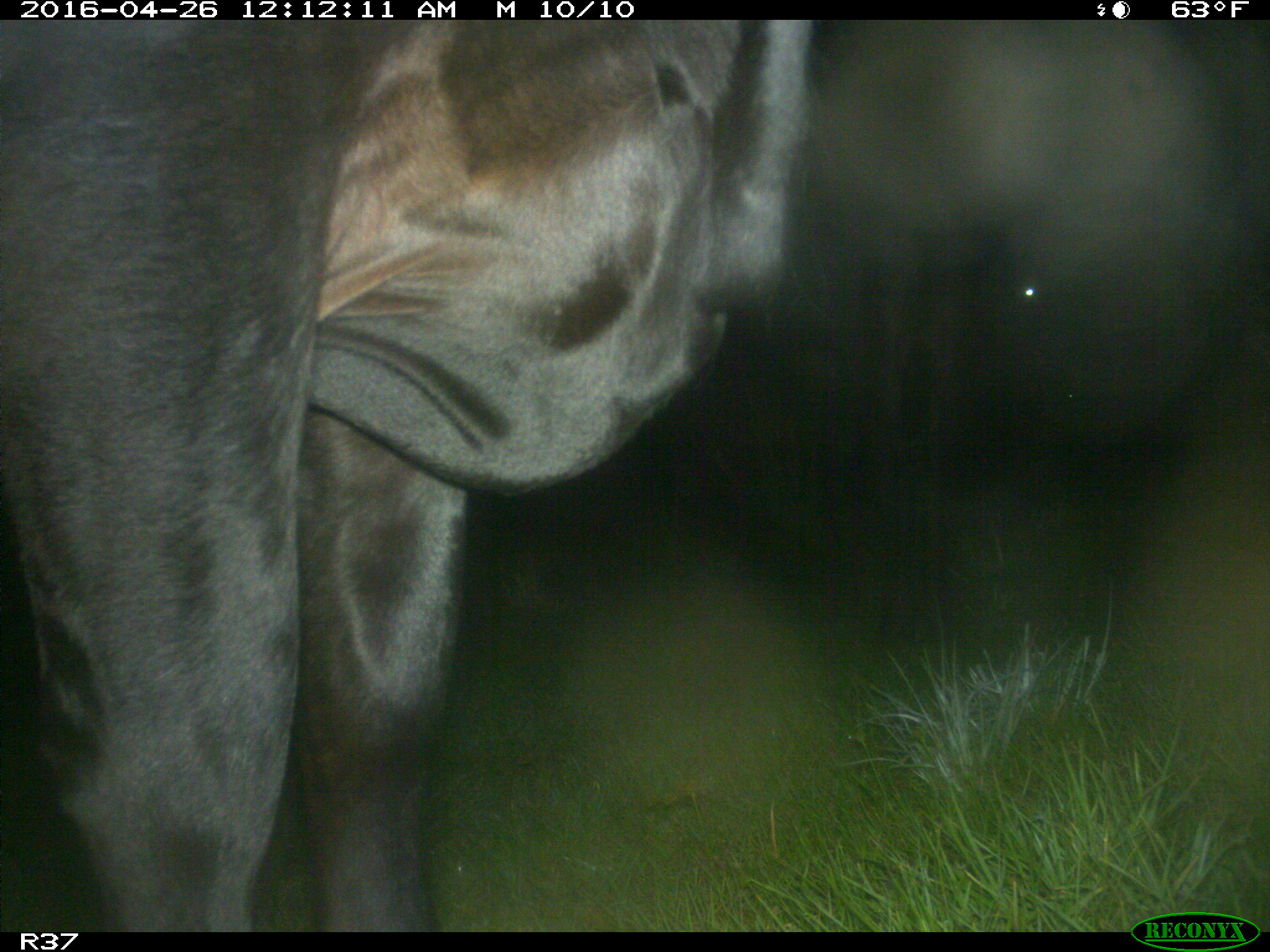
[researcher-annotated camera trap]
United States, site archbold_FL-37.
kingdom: Animalia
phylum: Chordata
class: Mammalia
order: Artiodactyla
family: Bovidae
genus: Bos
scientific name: Bos taurus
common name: domestic cow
Bos taurus (domestic cow).